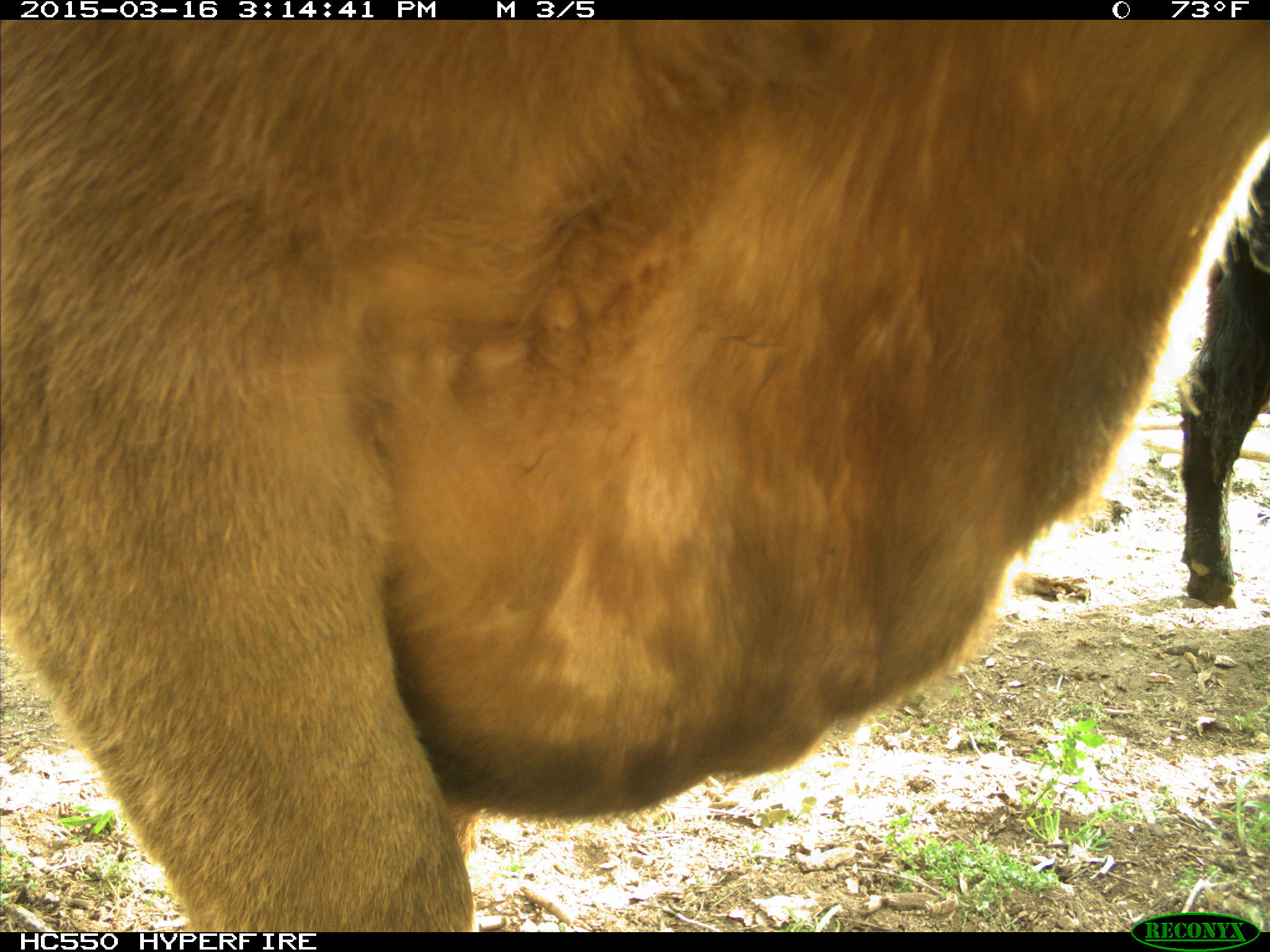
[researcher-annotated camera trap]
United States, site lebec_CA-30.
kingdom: Animalia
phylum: Chordata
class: Mammalia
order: Artiodactyla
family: Bovidae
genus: Bos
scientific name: Bos taurus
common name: domestic cow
Bos taurus (domestic cow).